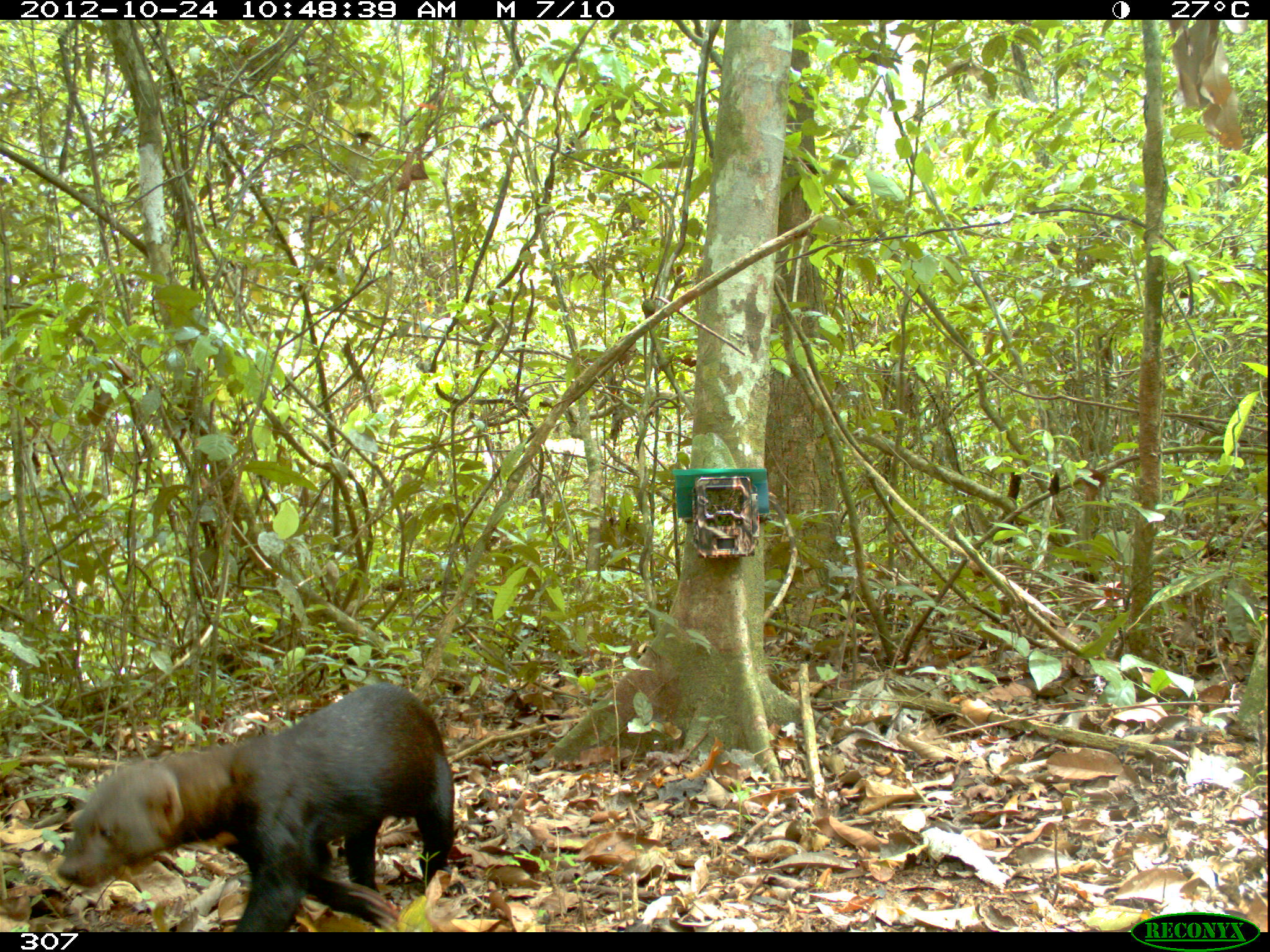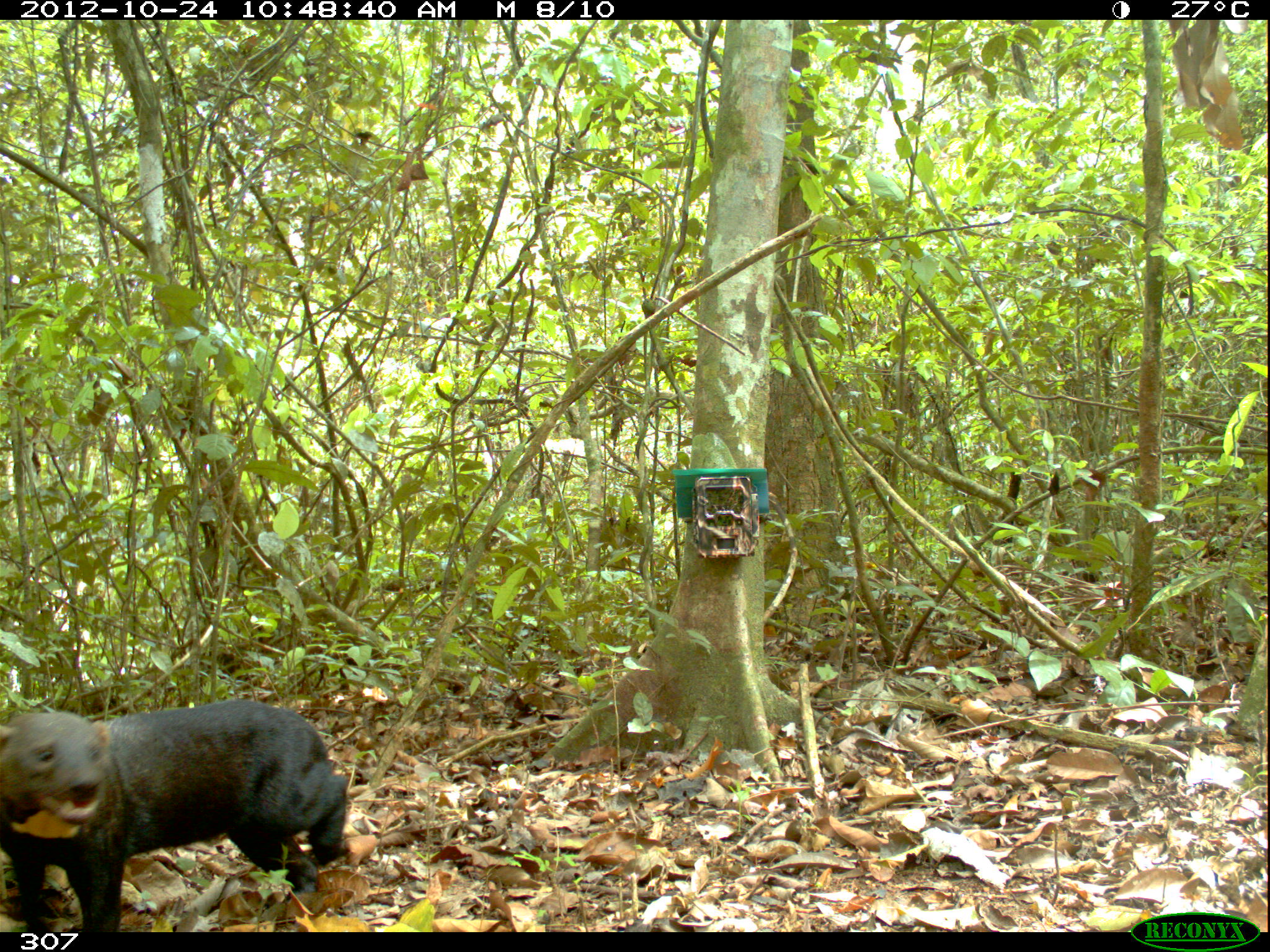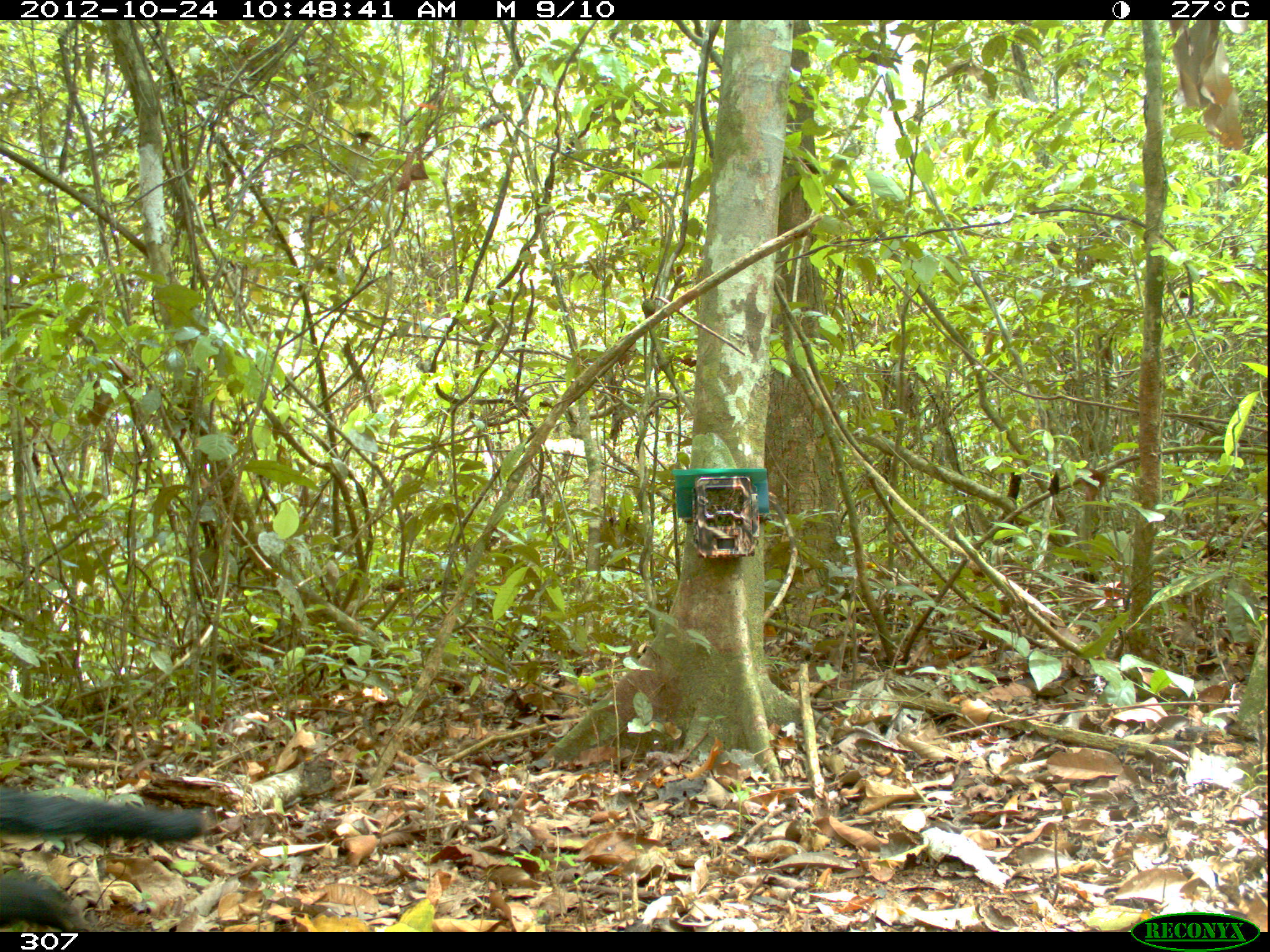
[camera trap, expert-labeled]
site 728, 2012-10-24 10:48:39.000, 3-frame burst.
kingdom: Animalia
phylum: Chordata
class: Mammalia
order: Carnivora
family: Mustelidae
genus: Eira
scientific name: Eira barbara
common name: tayra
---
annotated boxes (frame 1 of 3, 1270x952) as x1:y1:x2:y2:
eira barbara: 55:682:453:932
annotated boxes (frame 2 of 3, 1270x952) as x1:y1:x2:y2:
eira barbara: 0:697:348:931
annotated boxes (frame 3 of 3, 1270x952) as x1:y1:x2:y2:
eira barbara: 0:783:211:931